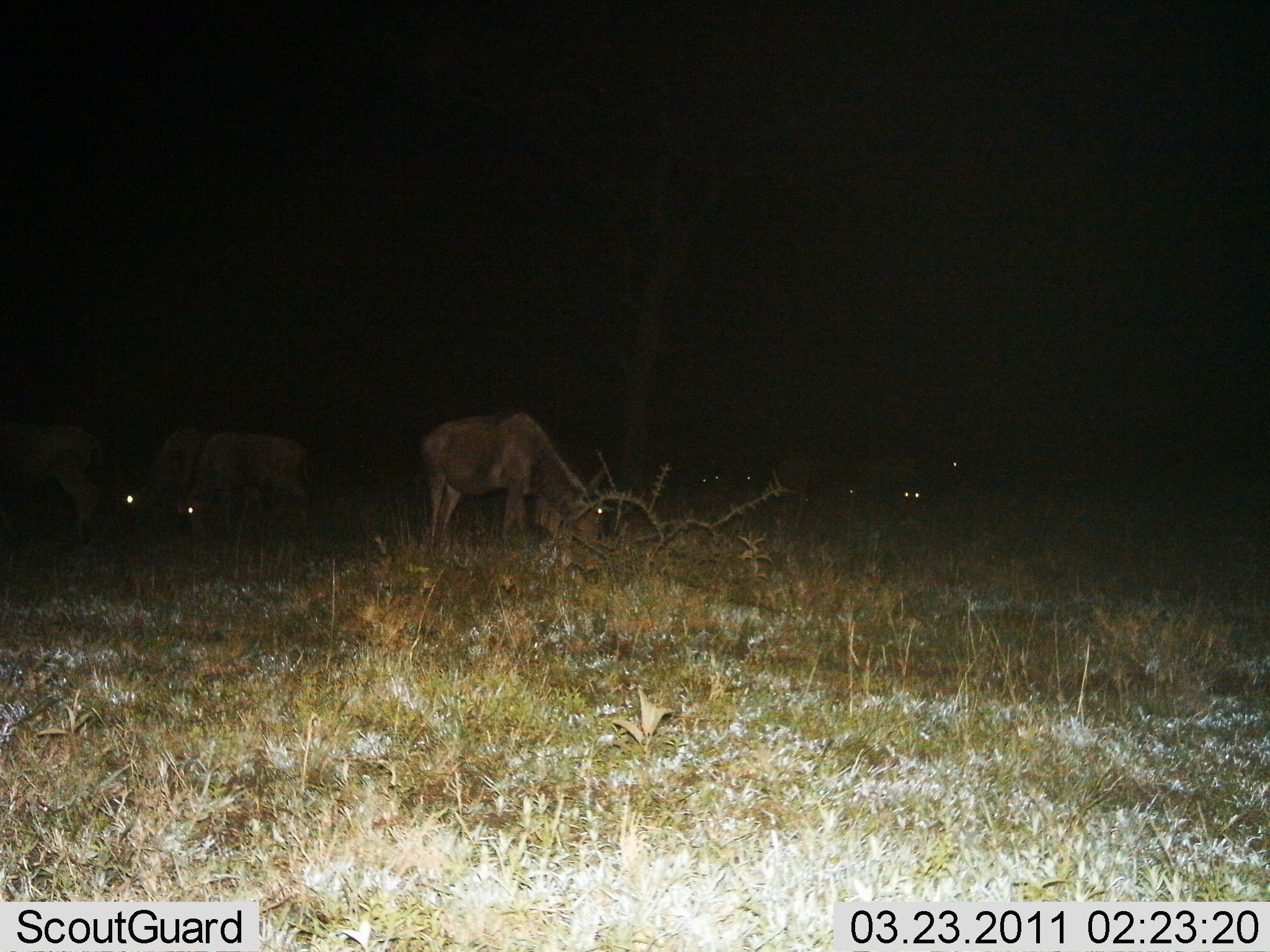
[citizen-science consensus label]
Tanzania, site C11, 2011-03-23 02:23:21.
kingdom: Animalia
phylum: Chordata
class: Mammalia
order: Artiodactyla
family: Bovidae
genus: Connochaetes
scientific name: Connochaetes taurinus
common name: blue wildebeest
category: wildebeest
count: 7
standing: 73%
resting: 9%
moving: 0%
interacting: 0%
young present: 0%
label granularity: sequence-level